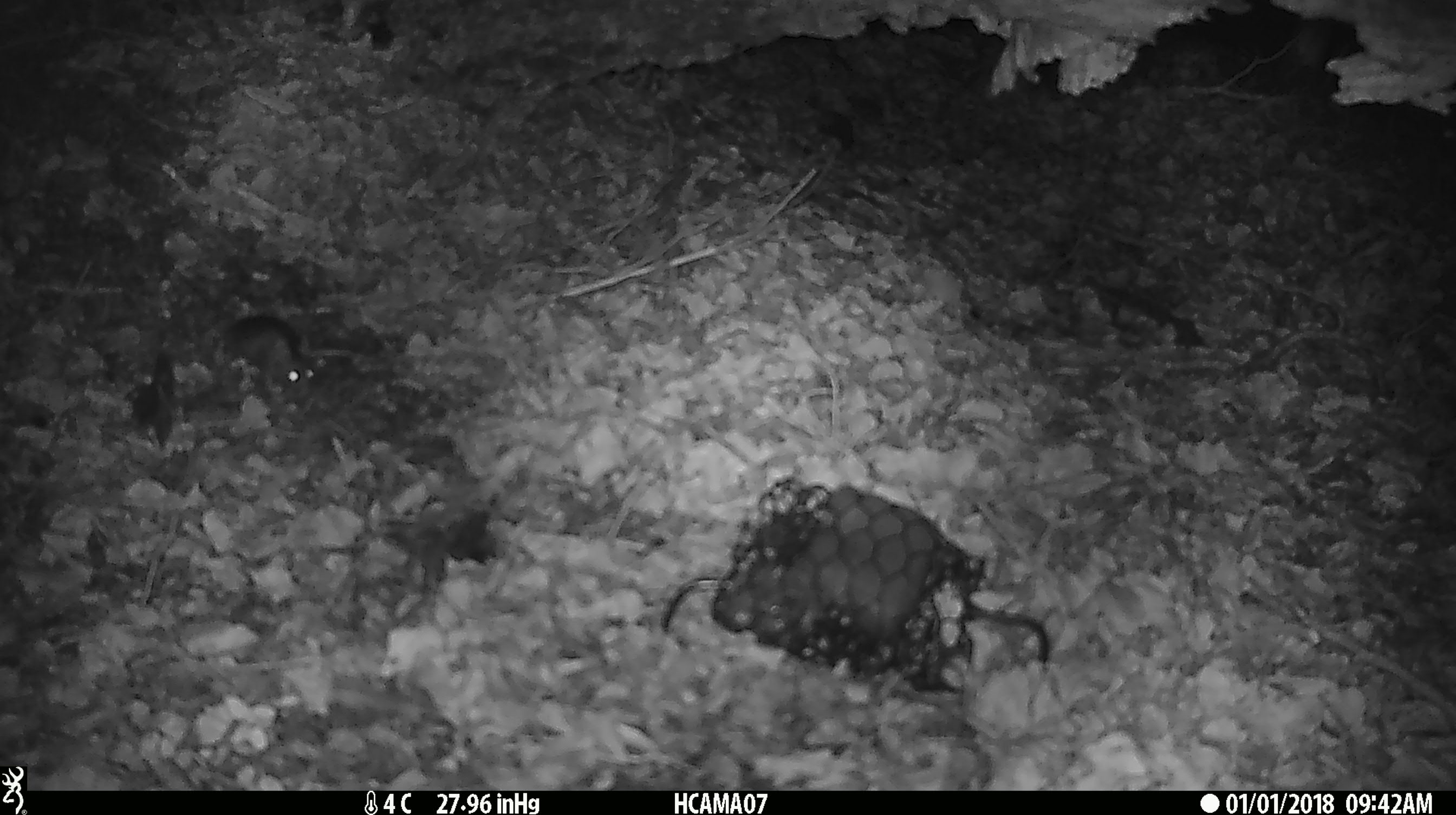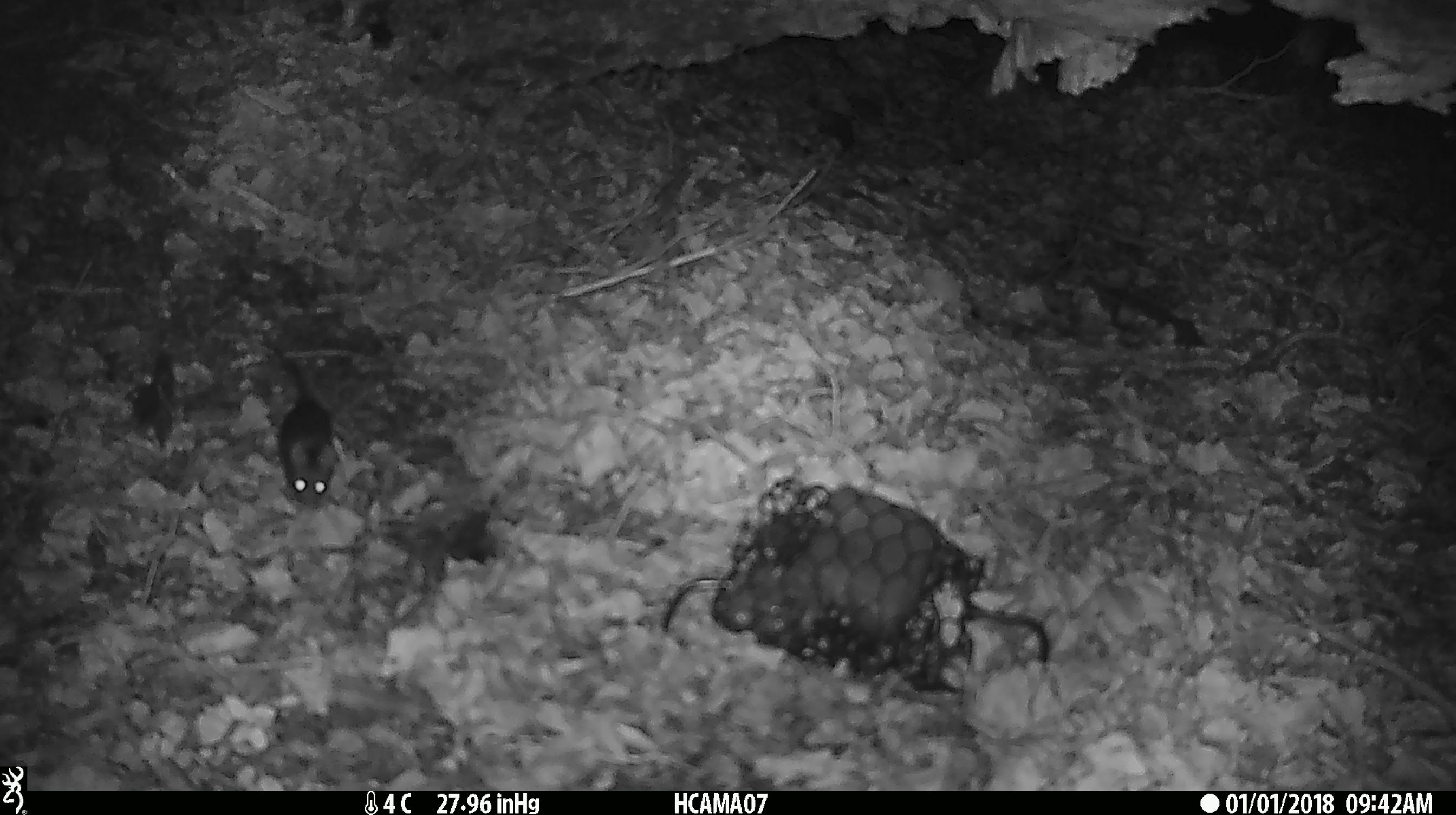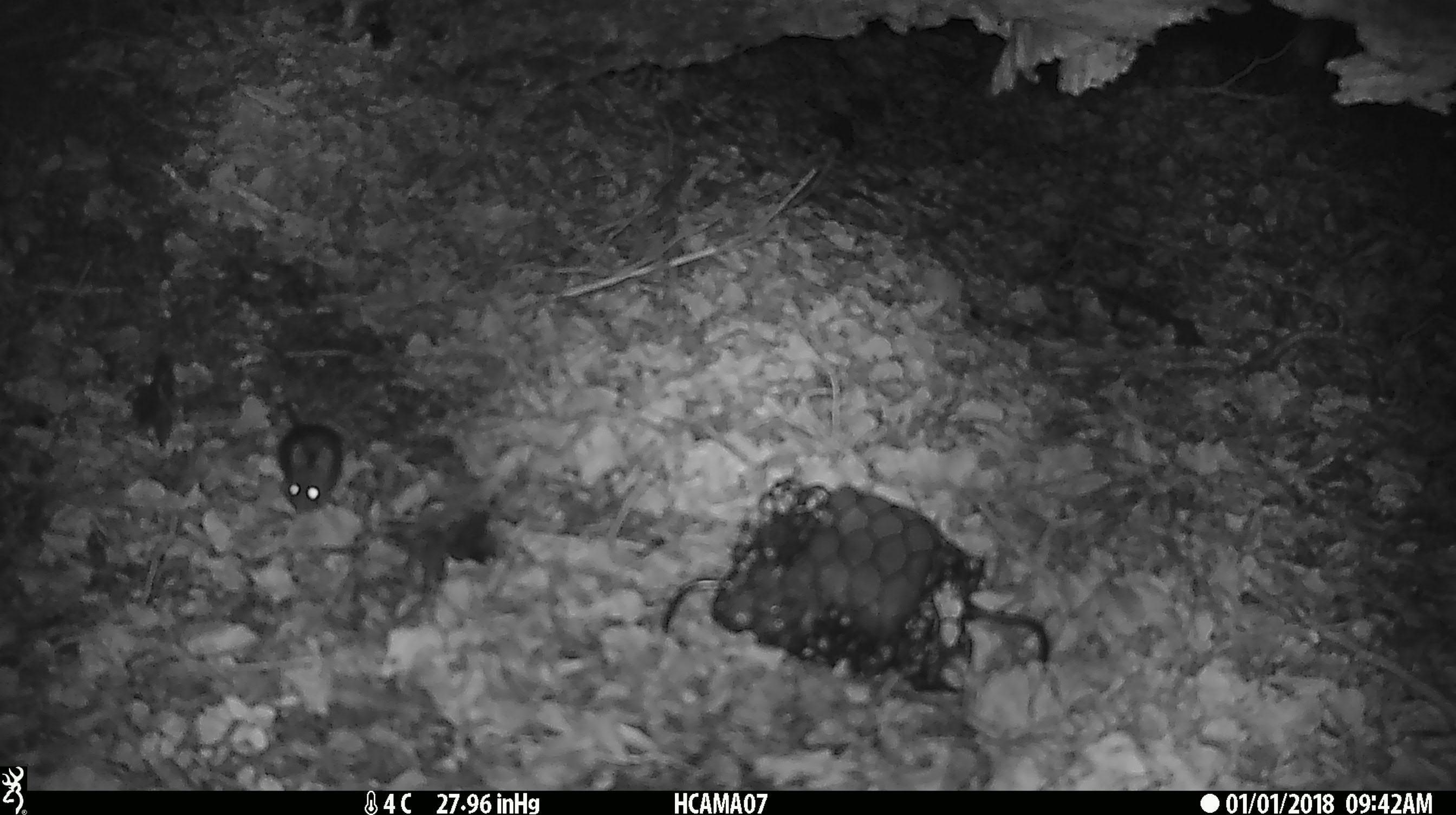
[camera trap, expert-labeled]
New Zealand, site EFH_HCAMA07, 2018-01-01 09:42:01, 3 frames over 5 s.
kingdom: Animalia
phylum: Chordata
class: Mammalia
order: Rodentia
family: Muridae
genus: Mus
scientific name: Mus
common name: mouse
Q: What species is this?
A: Mouse (Mus).